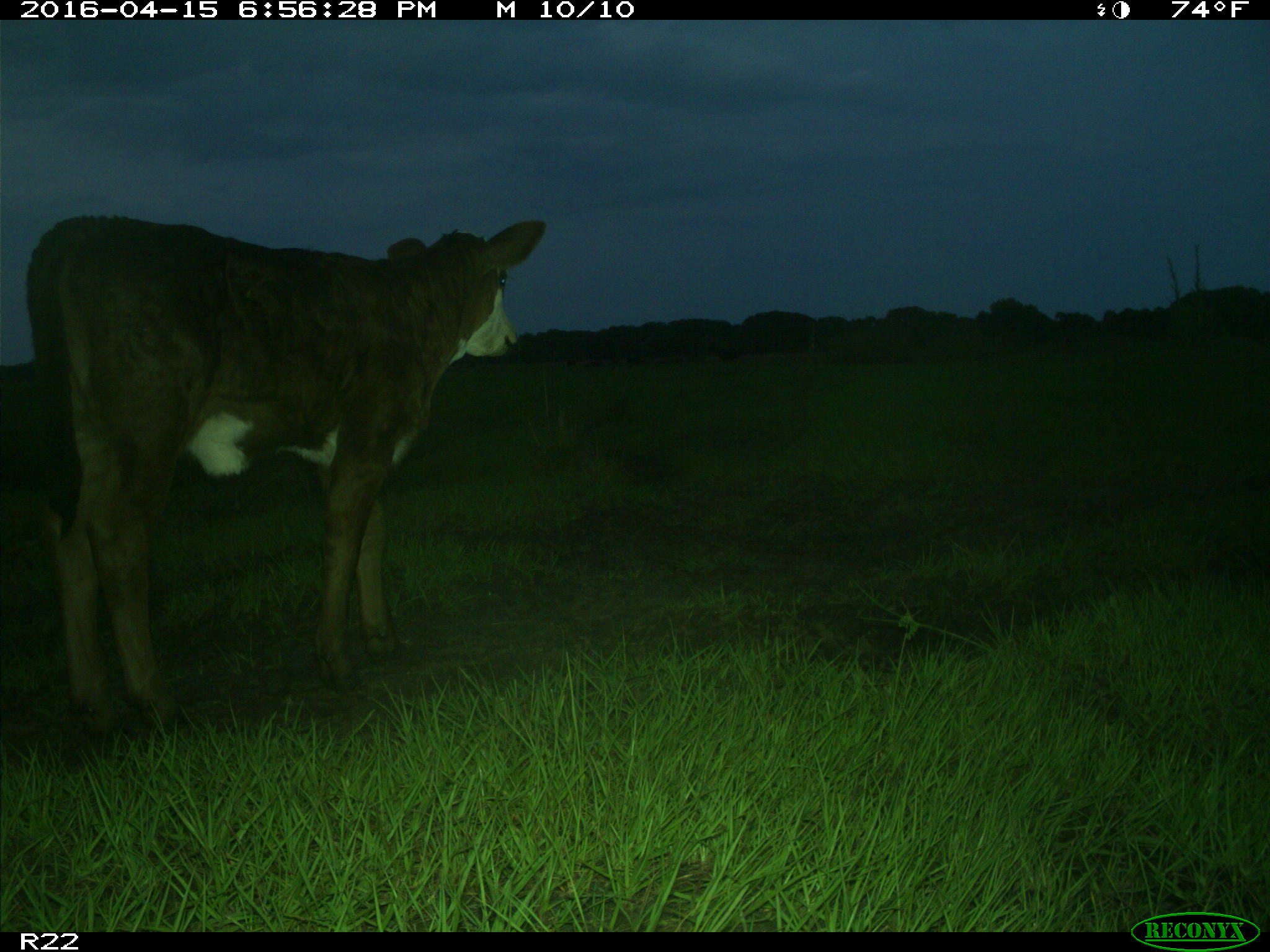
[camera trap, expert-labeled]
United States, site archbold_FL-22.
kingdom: Animalia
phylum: Chordata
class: Mammalia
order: Artiodactyla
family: Bovidae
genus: Bos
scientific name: Bos taurus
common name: domestic cow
Bos taurus (domestic cow).